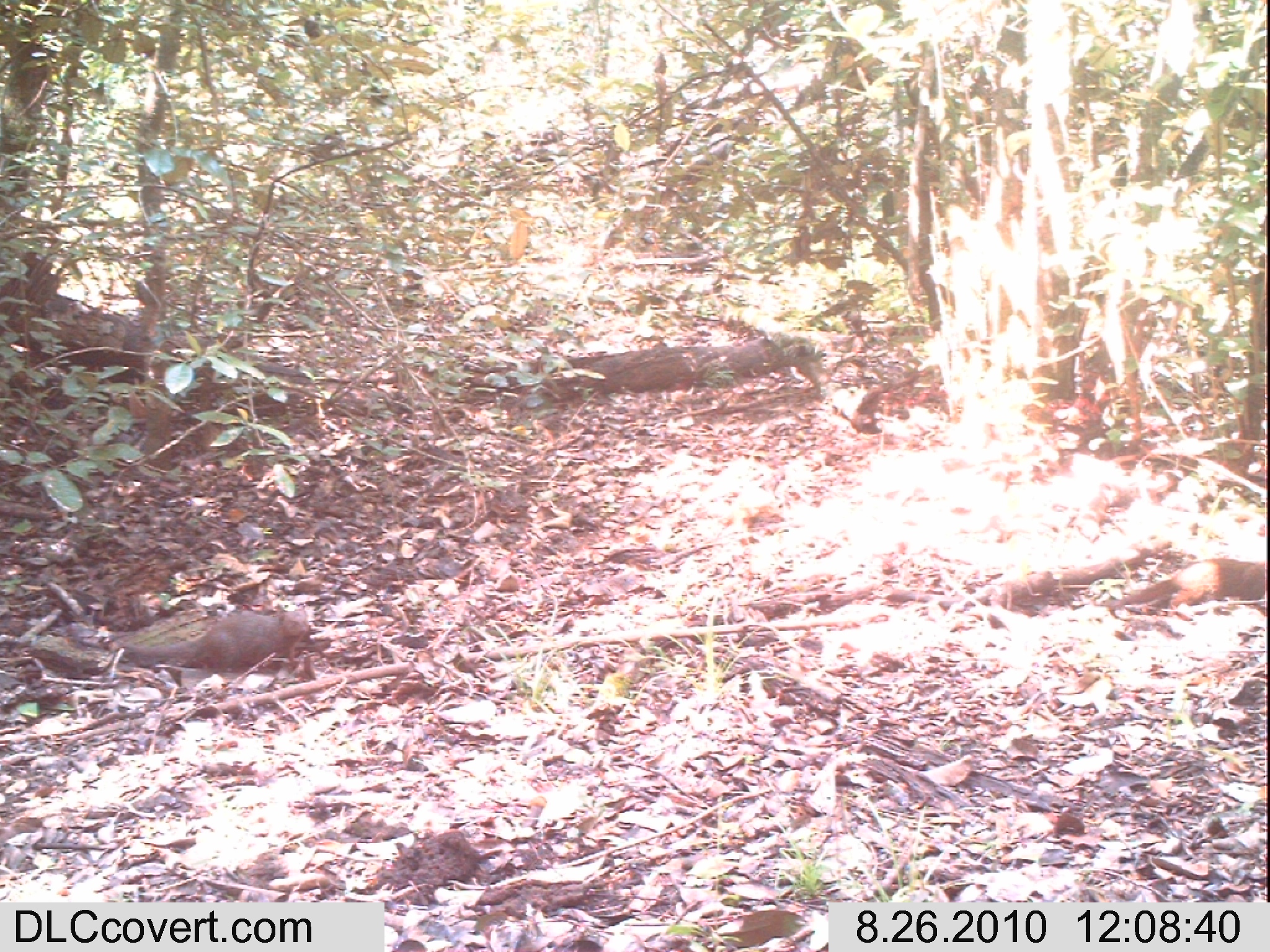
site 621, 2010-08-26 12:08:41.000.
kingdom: Animalia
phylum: Chordata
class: Mammalia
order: Carnivora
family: Herpestidae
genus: Helogale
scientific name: Helogale parvula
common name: common dwarf mongoose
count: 2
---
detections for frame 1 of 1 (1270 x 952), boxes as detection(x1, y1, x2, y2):
helogale parvula: detection(107, 606, 319, 679)